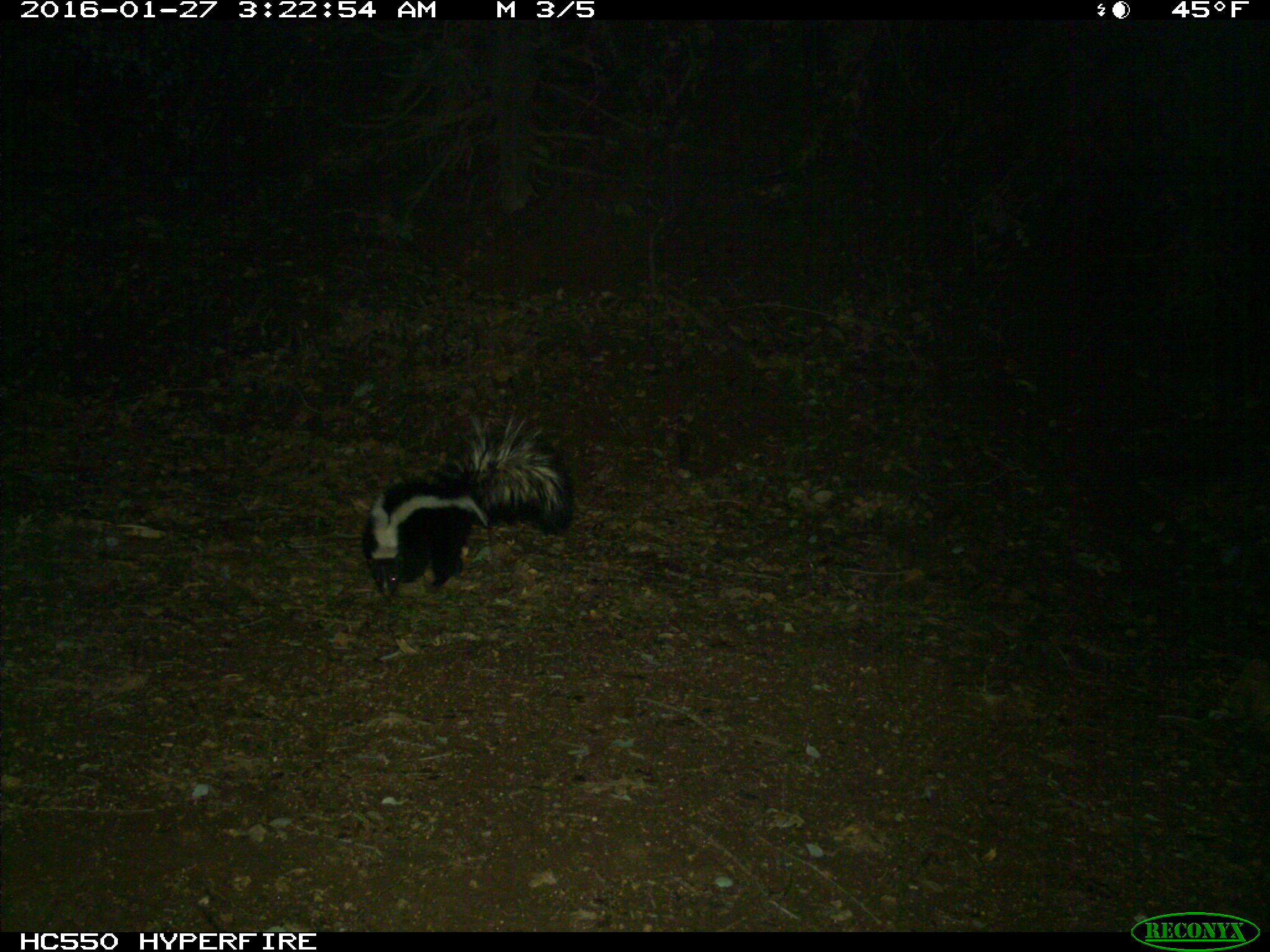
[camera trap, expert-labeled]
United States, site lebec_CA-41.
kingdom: Animalia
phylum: Chordata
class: Mammalia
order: Carnivora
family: Mephitidae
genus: Mephitis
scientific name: Mephitis mephitis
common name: striped skunk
Mephitis mephitis (striped skunk).